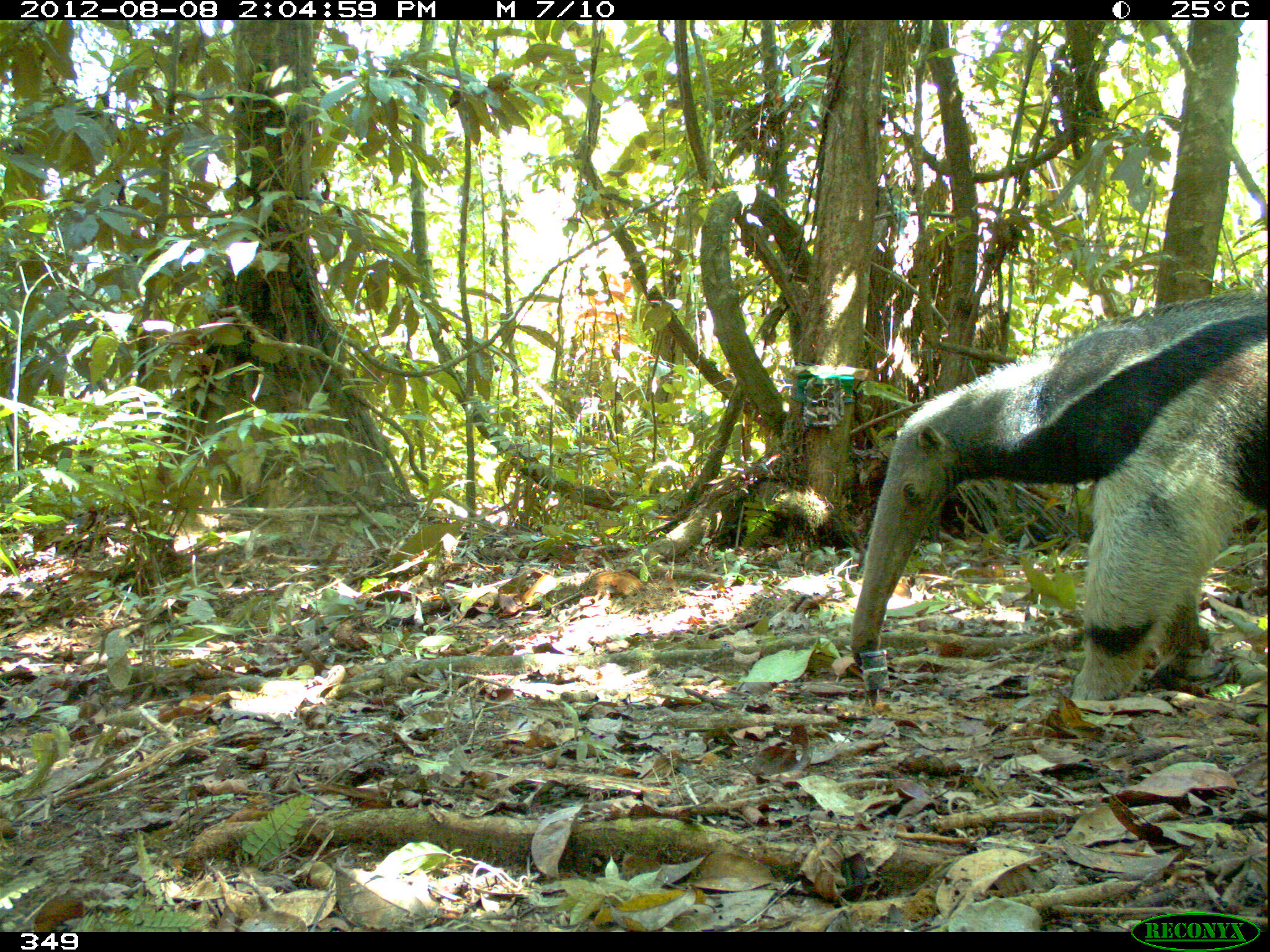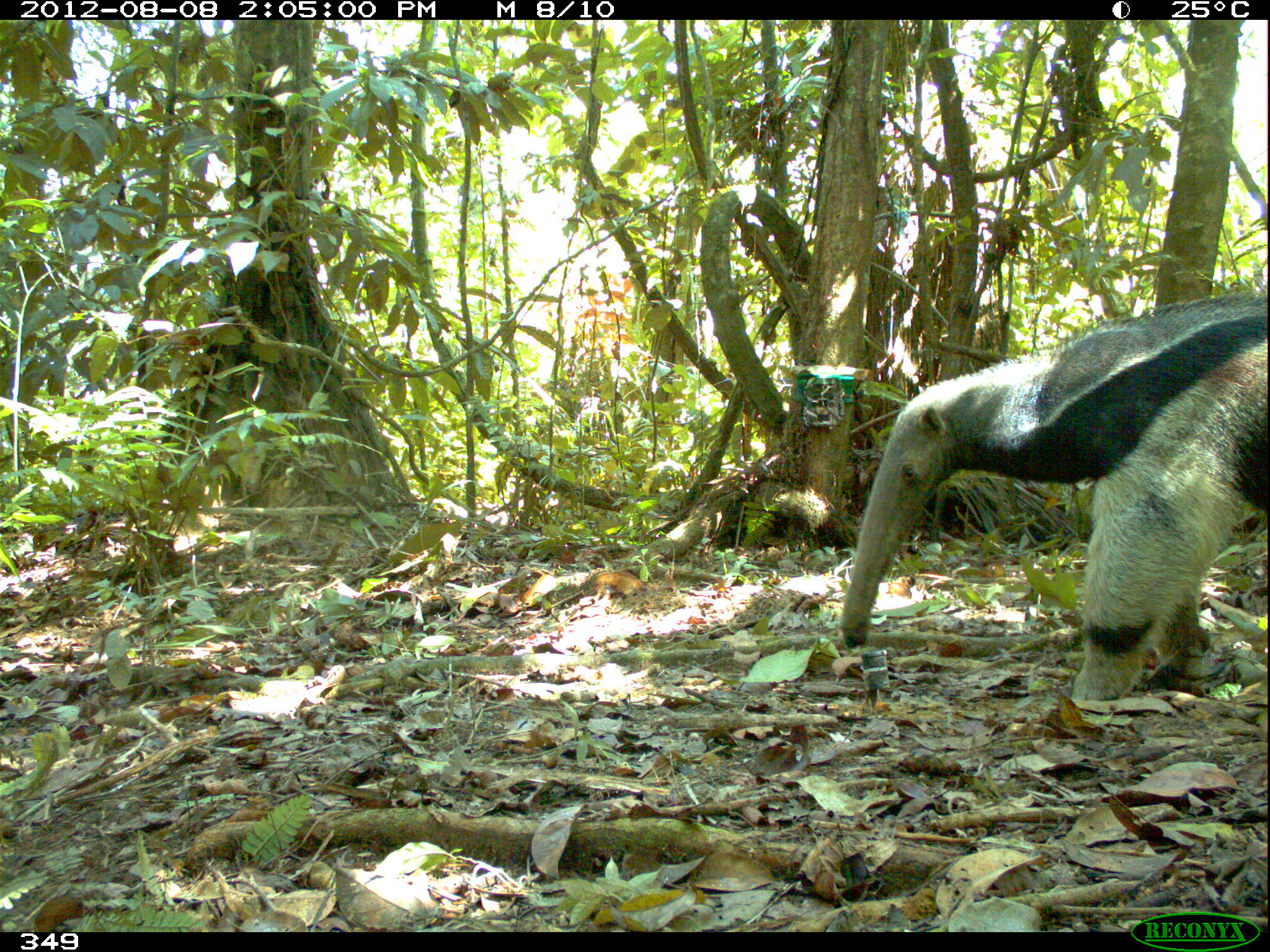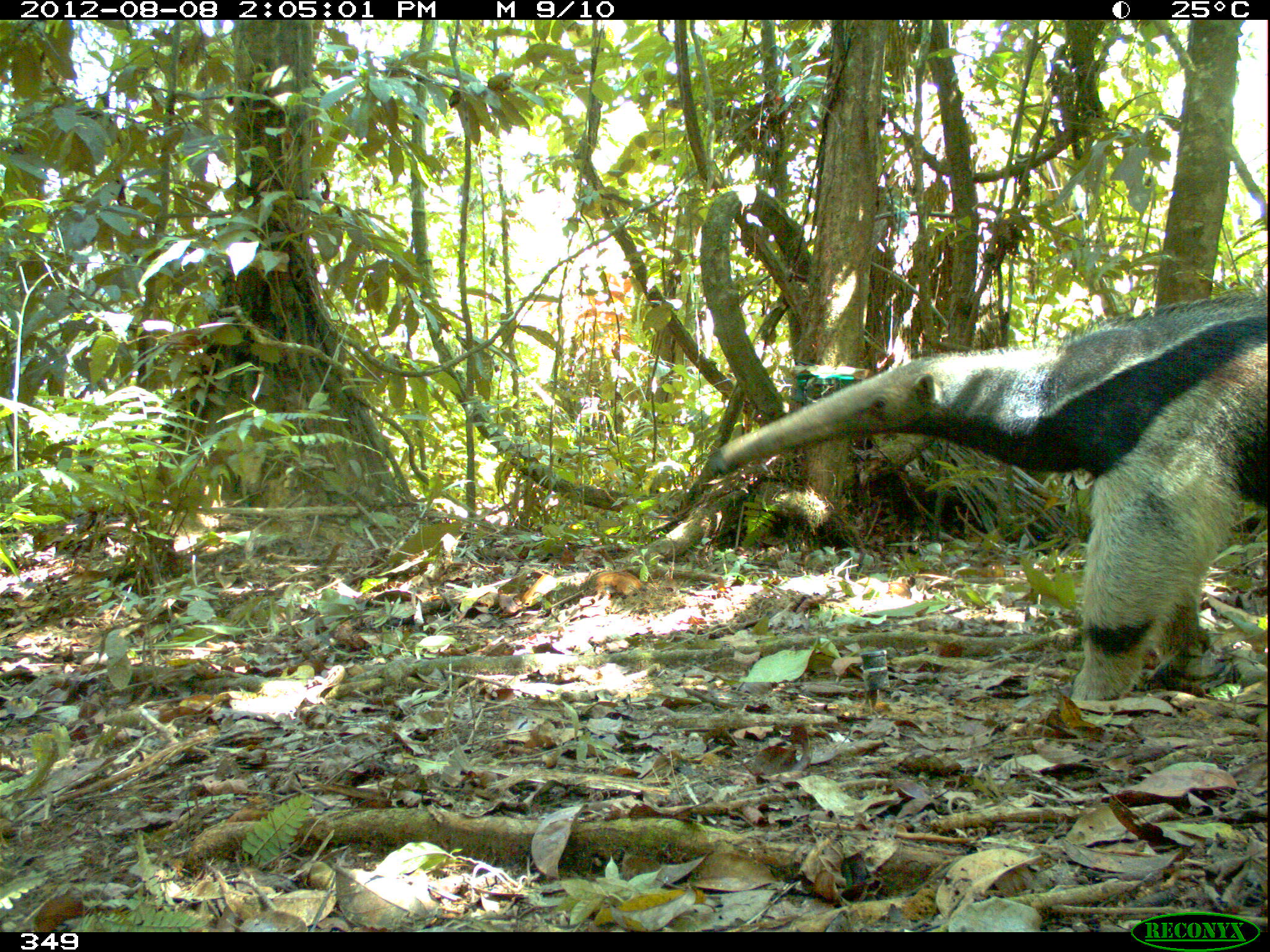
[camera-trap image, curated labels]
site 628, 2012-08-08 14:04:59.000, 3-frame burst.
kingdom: Animalia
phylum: Chordata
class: Mammalia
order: Pilosa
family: Myrmecophagidae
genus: Myrmecophaga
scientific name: Myrmecophaga tridactyla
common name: giant anteater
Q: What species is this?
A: Myrmecophaga tridactyla (giant anteater).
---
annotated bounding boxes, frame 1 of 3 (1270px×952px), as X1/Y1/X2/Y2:
myrmecophaga tridactyla: 847/290/1267/704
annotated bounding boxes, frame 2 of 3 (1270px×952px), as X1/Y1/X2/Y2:
myrmecophaga tridactyla: 833/286/1270/706